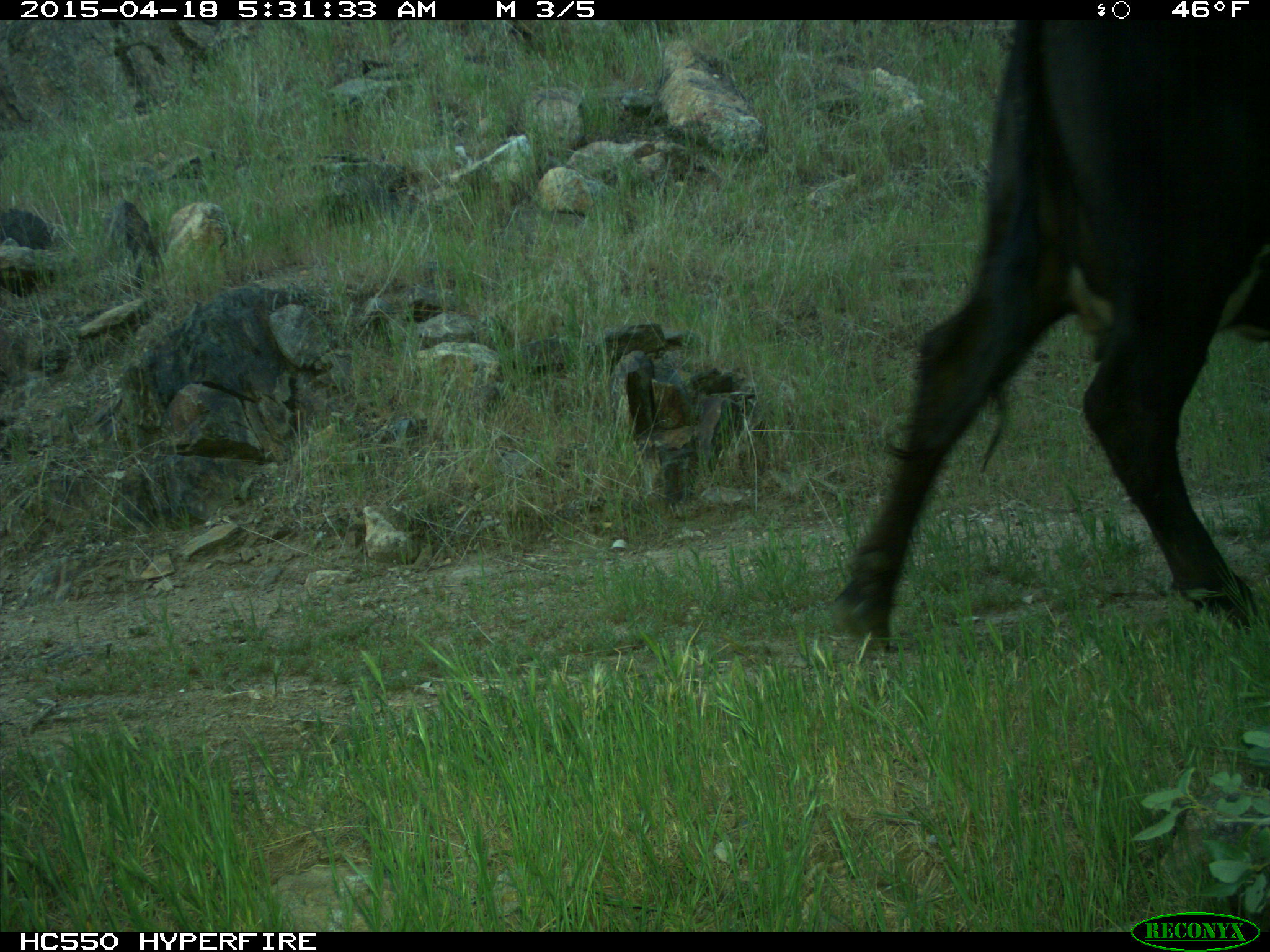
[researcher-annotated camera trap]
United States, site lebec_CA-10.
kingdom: Animalia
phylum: Chordata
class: Mammalia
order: Artiodactyla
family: Bovidae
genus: Bos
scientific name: Bos taurus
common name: domestic cow